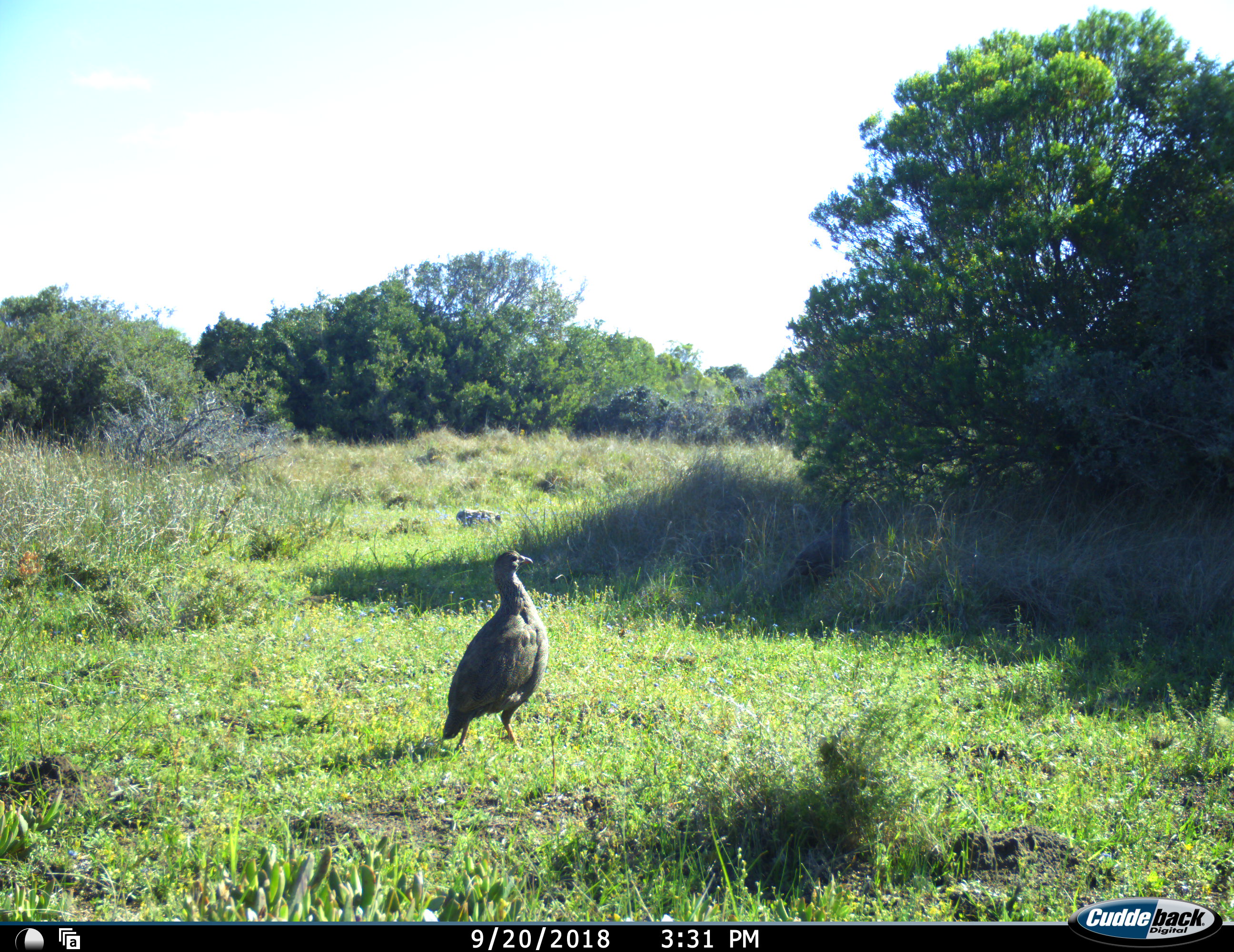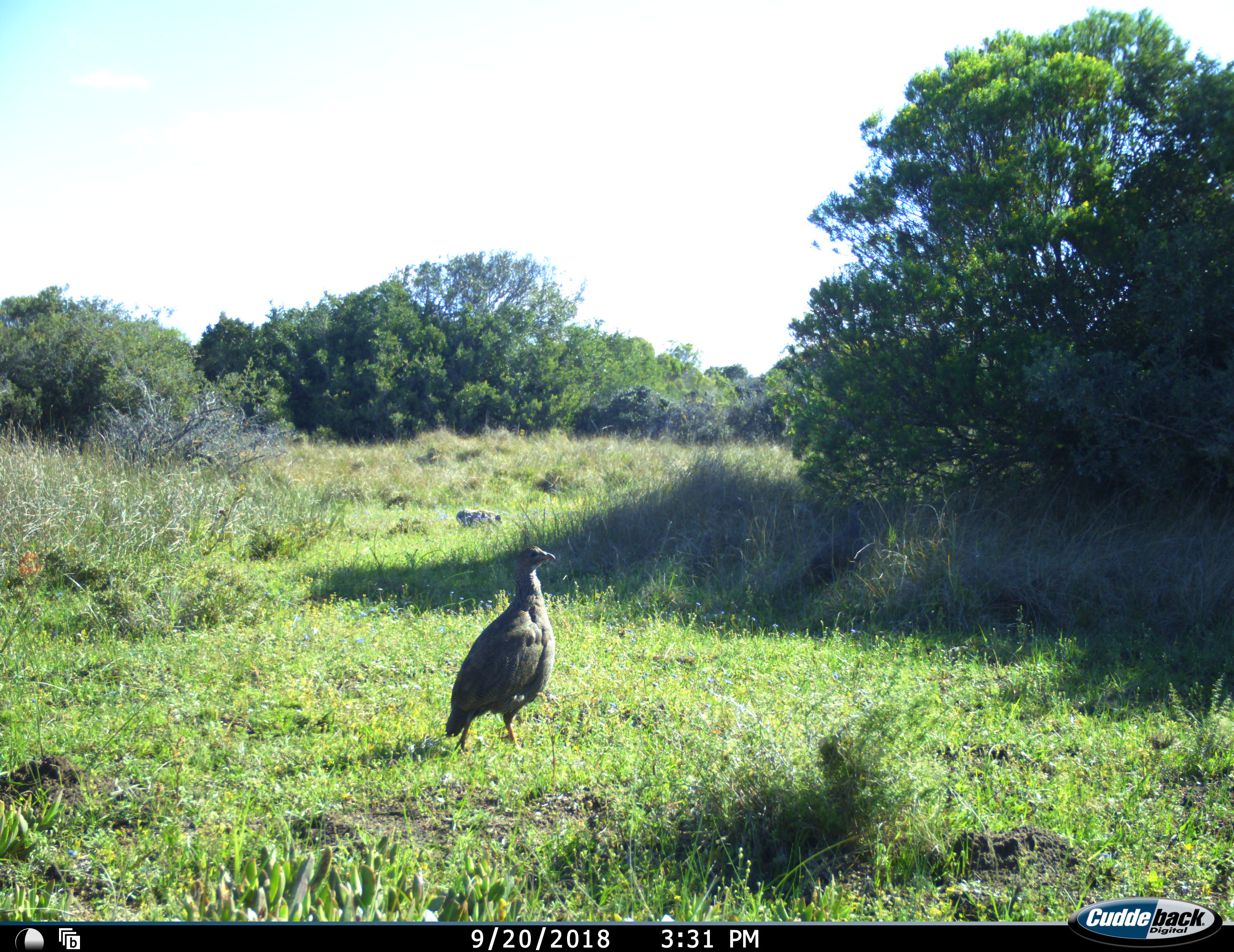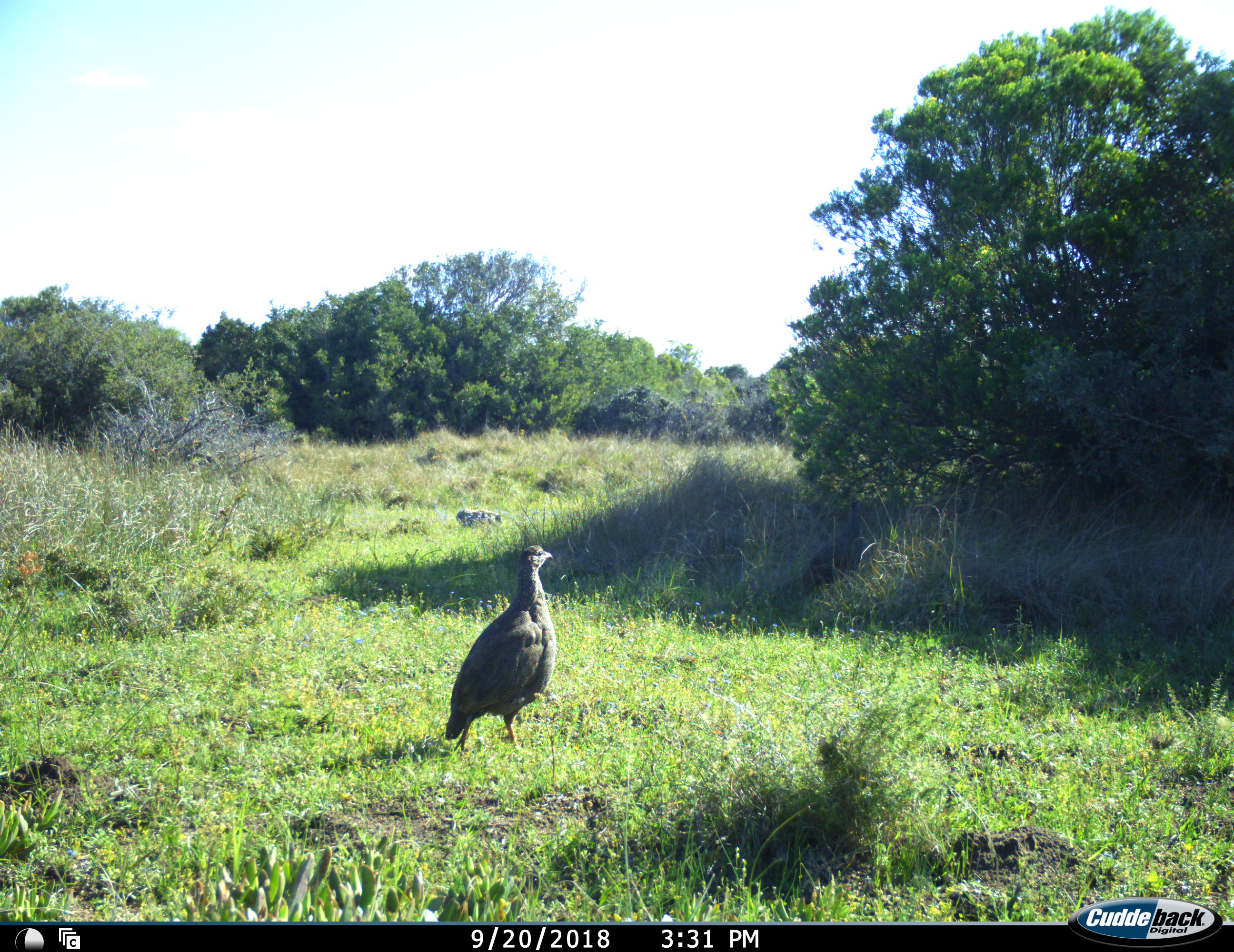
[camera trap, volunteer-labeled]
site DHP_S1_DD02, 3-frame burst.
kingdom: Animalia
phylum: Chordata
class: Aves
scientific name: Aves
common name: bird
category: birdother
Birdother (bird) (Aves), count 1. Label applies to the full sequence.